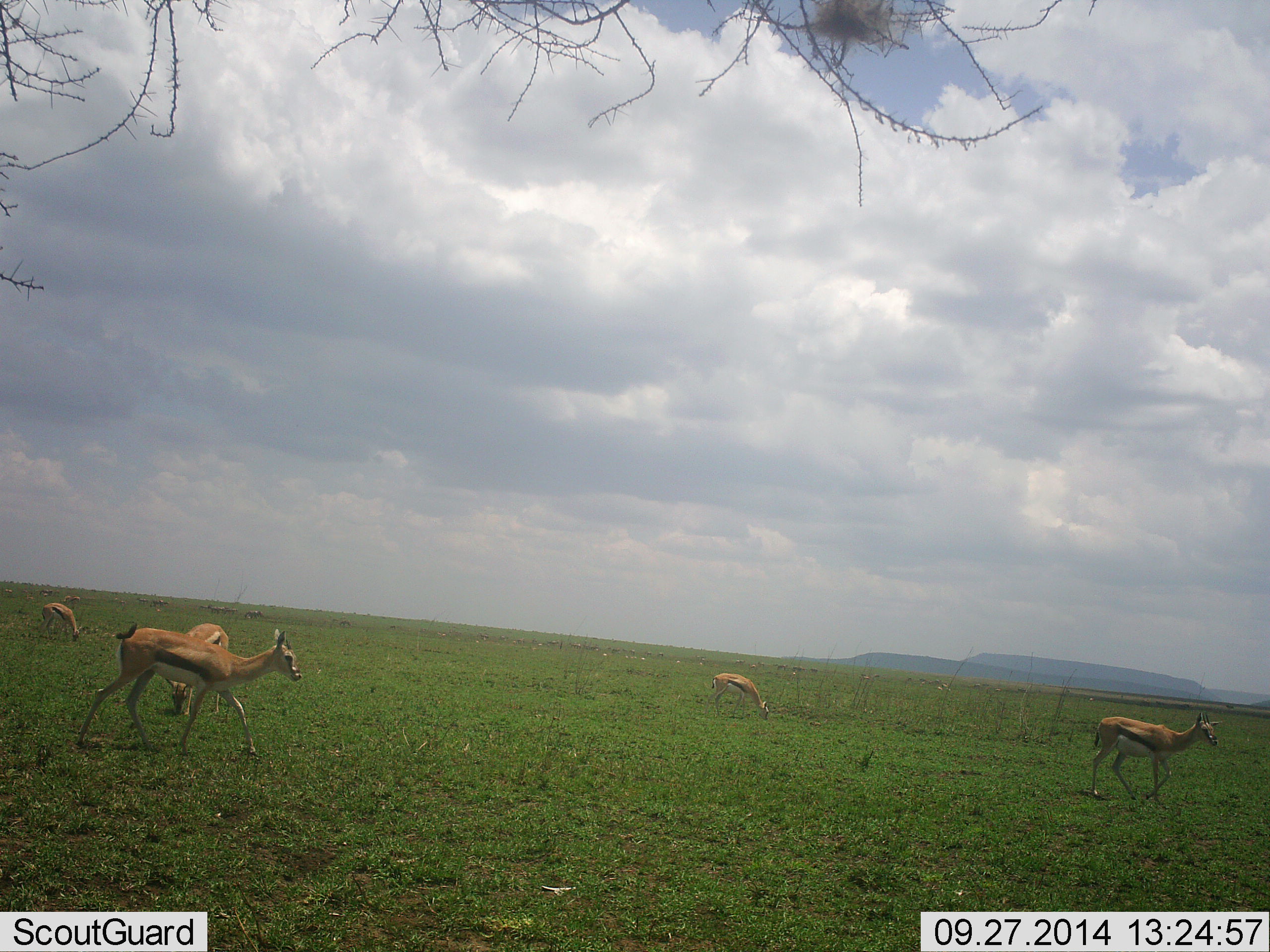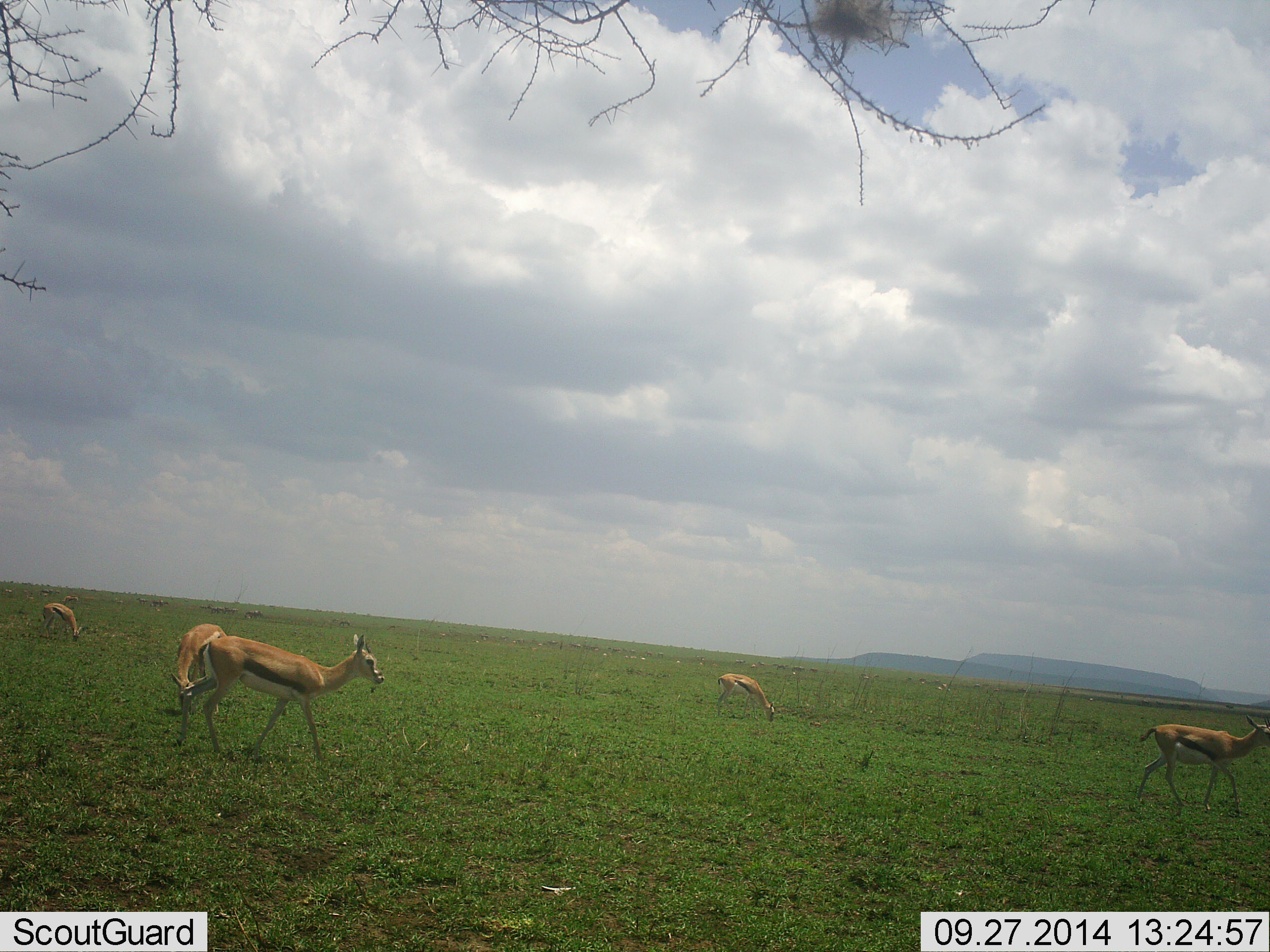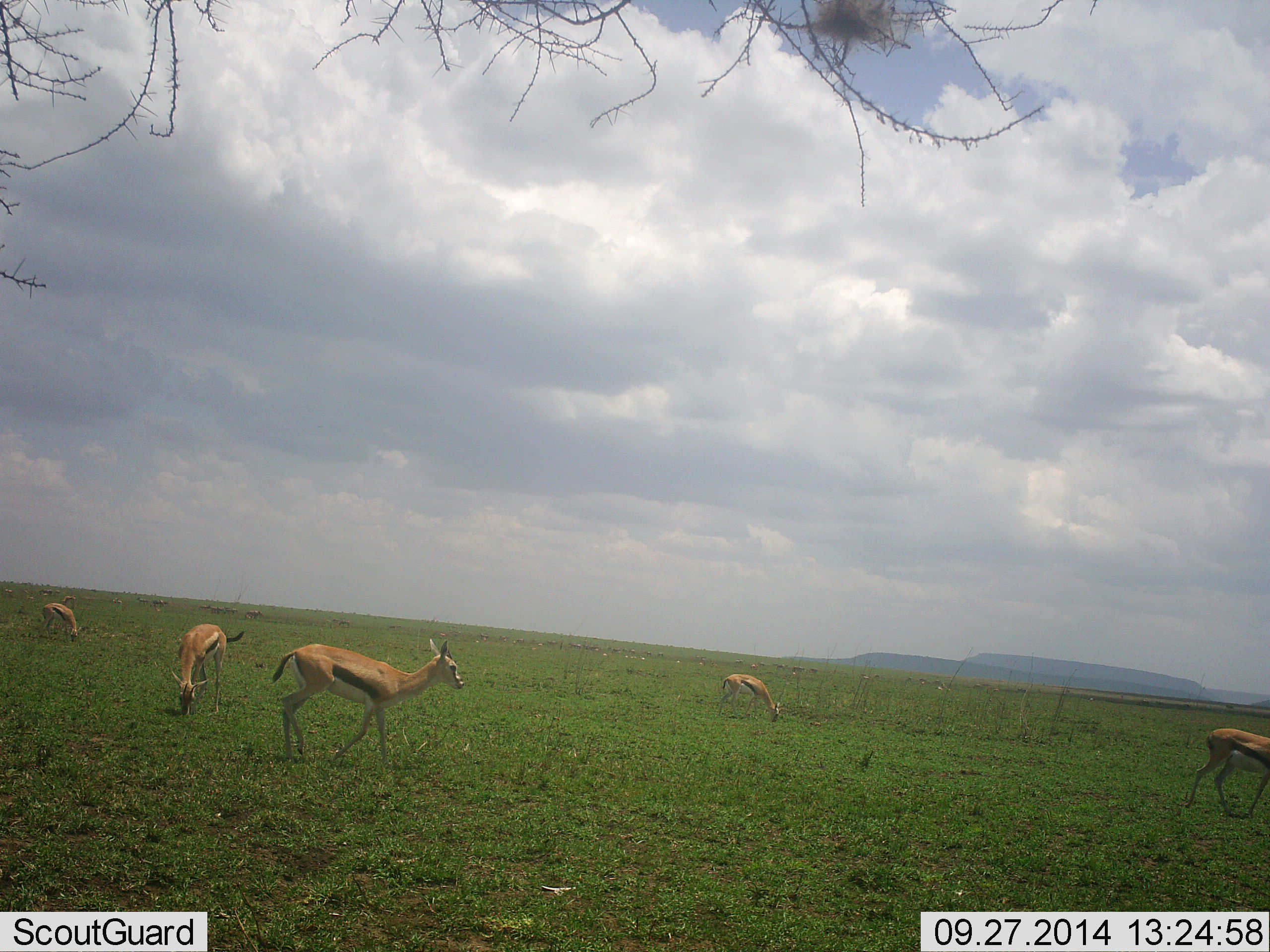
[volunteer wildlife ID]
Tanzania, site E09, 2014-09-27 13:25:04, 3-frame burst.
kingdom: Animalia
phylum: Chordata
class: Mammalia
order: Artiodactyla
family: Bovidae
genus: Eudorcas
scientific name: Eudorcas thomsonii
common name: thomson's gazelle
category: gazellethomsons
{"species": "gazellethomsons (thomson's gazelle) (Eudorcas thomsonii)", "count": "5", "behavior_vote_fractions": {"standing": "30%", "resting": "0%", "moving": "80%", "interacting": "0%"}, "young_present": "0%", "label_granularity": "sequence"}